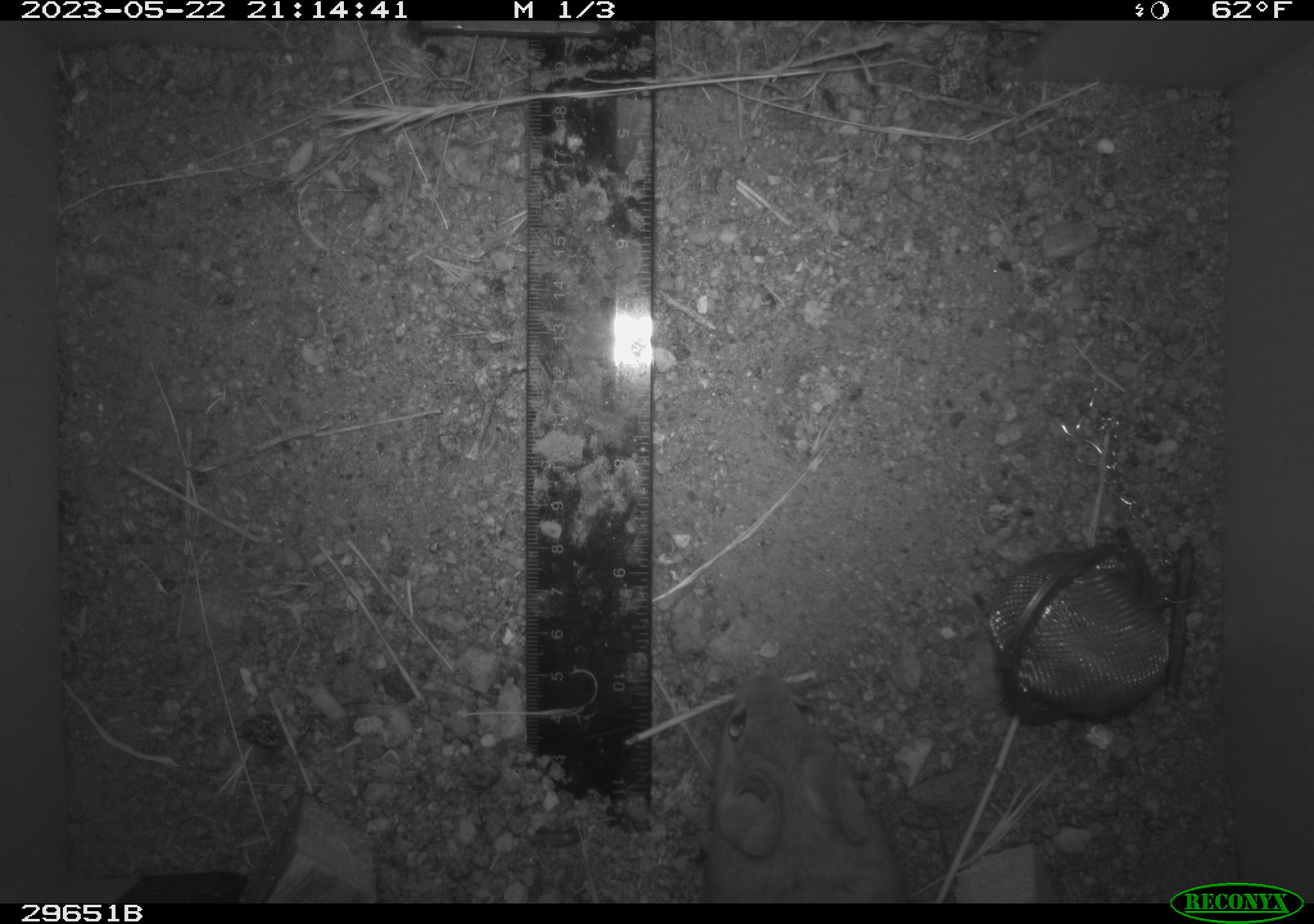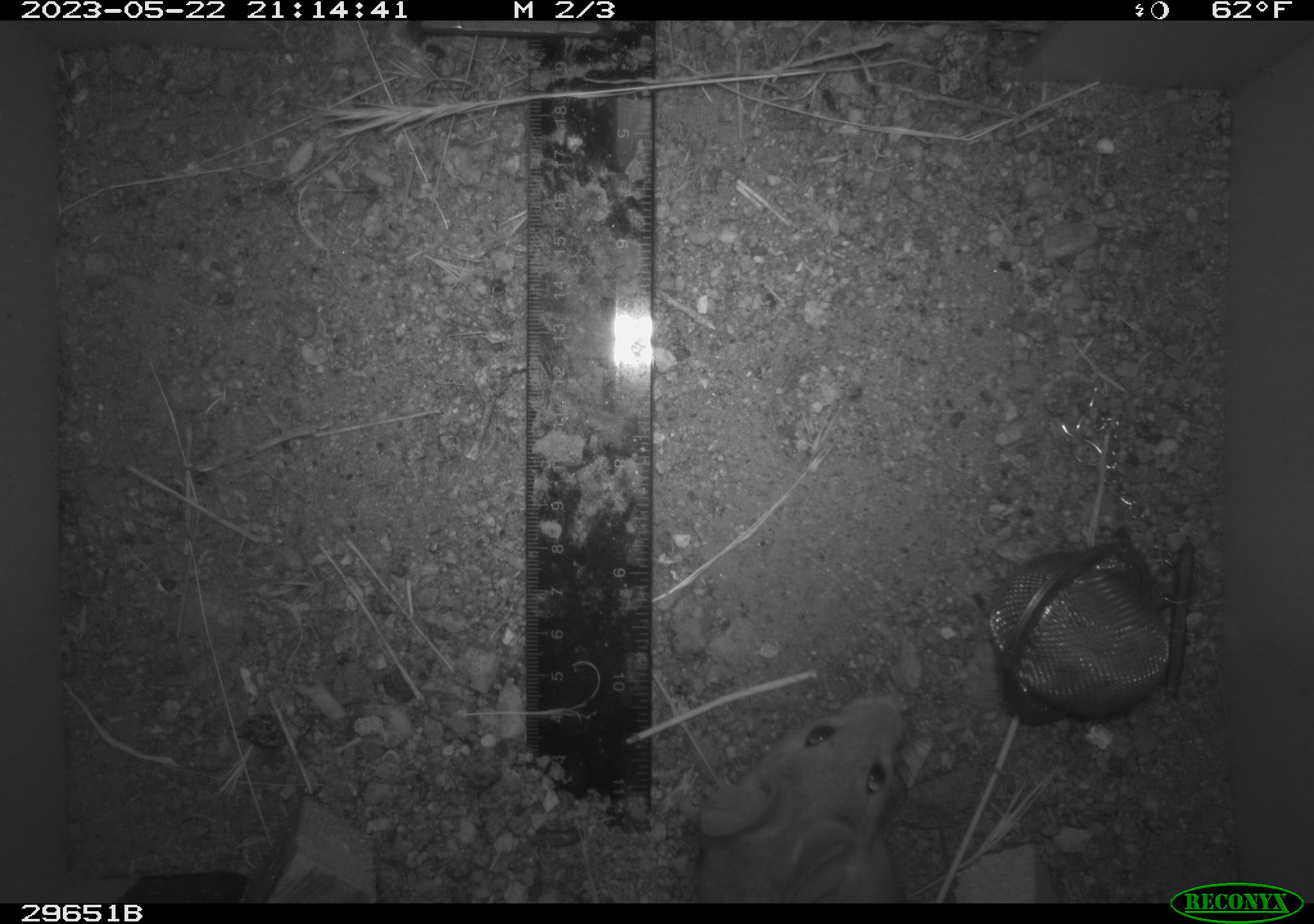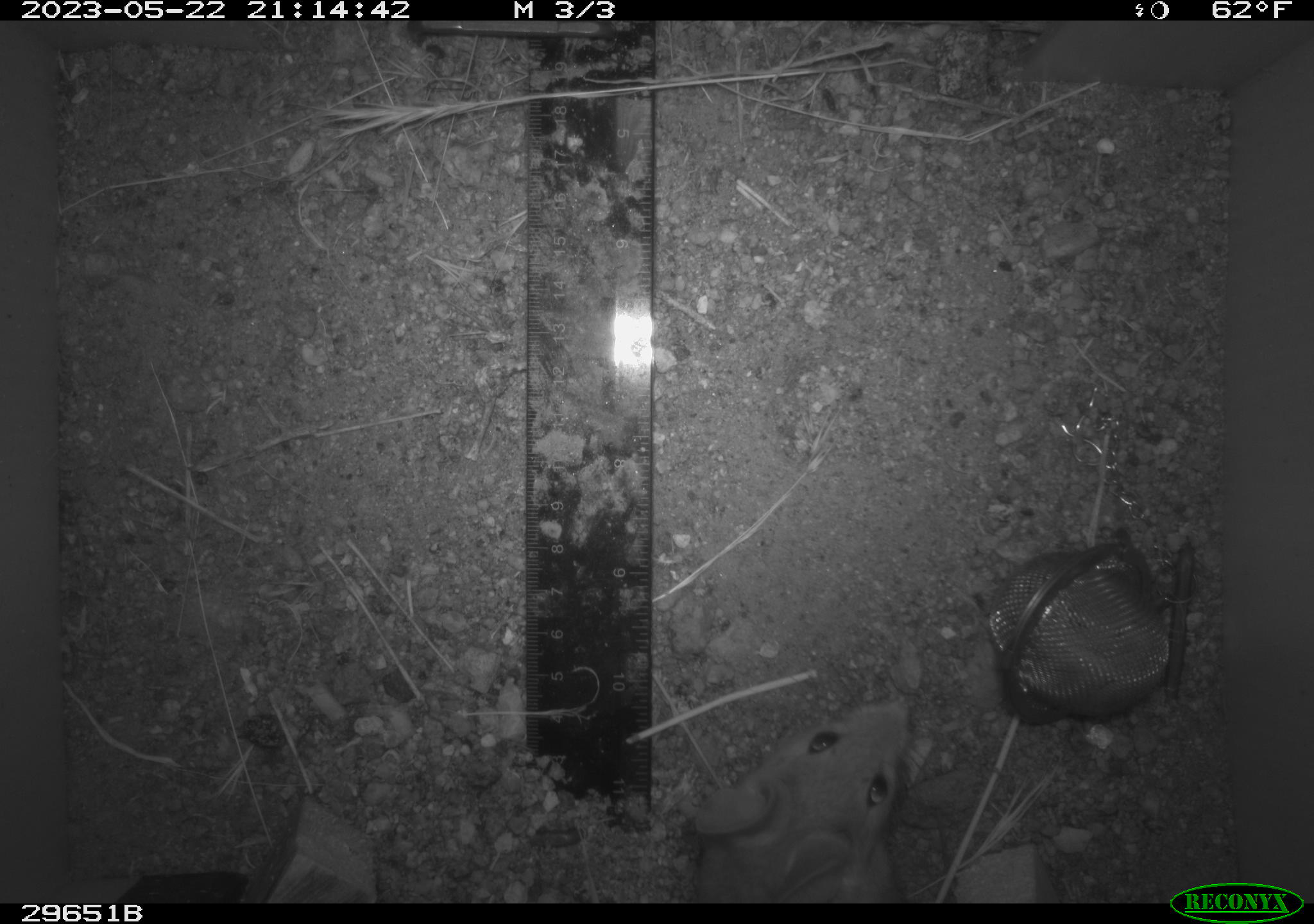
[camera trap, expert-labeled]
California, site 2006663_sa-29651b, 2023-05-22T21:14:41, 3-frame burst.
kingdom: Animalia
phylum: Chordata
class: Mammalia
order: Rodentia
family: Cricetidae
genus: Peromyscus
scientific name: Peromyscus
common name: deer mice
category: peromyscus species